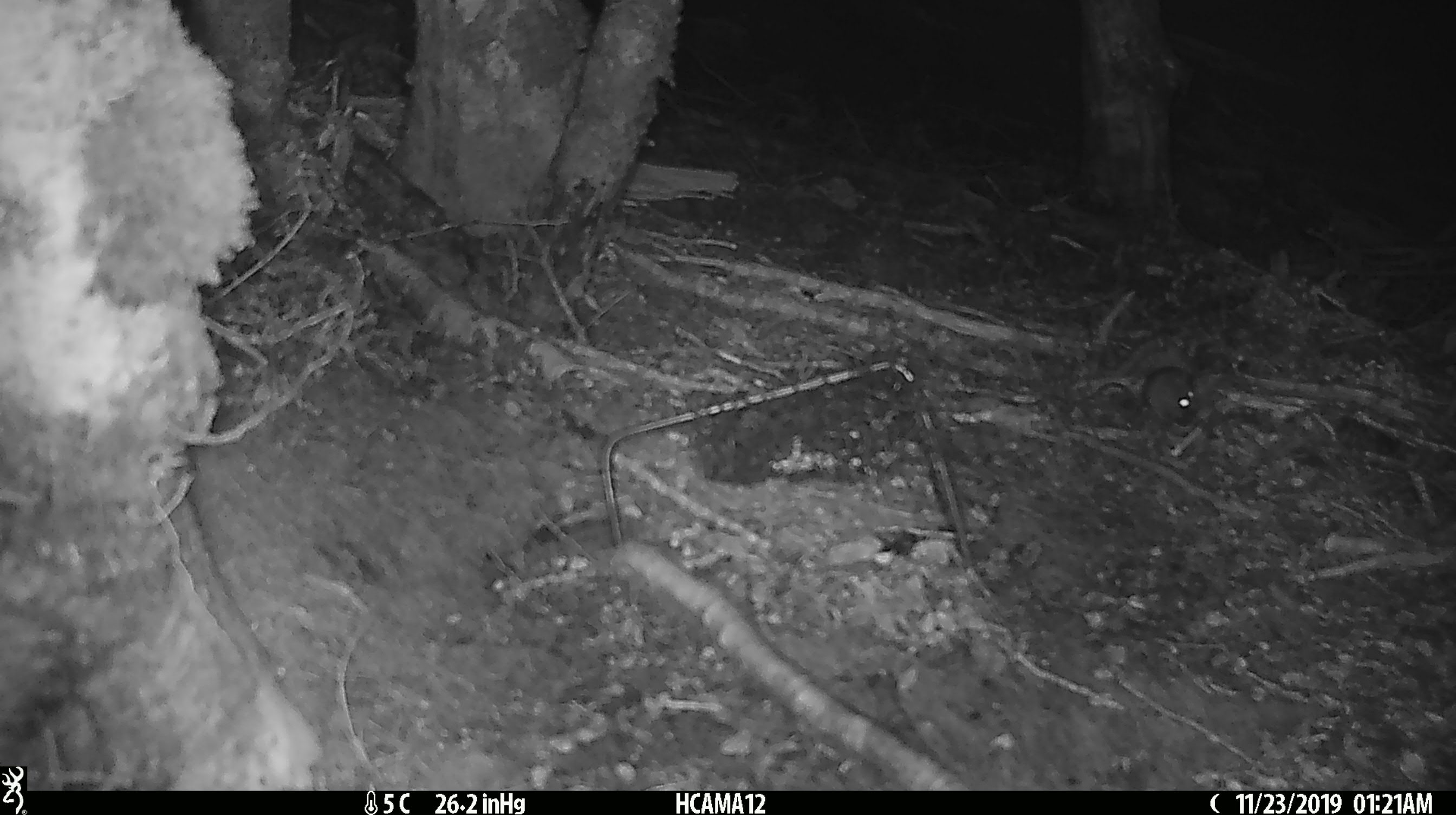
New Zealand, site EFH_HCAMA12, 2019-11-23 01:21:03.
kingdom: Animalia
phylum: Chordata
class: Mammalia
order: Rodentia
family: Muridae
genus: Mus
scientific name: Mus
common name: mouse